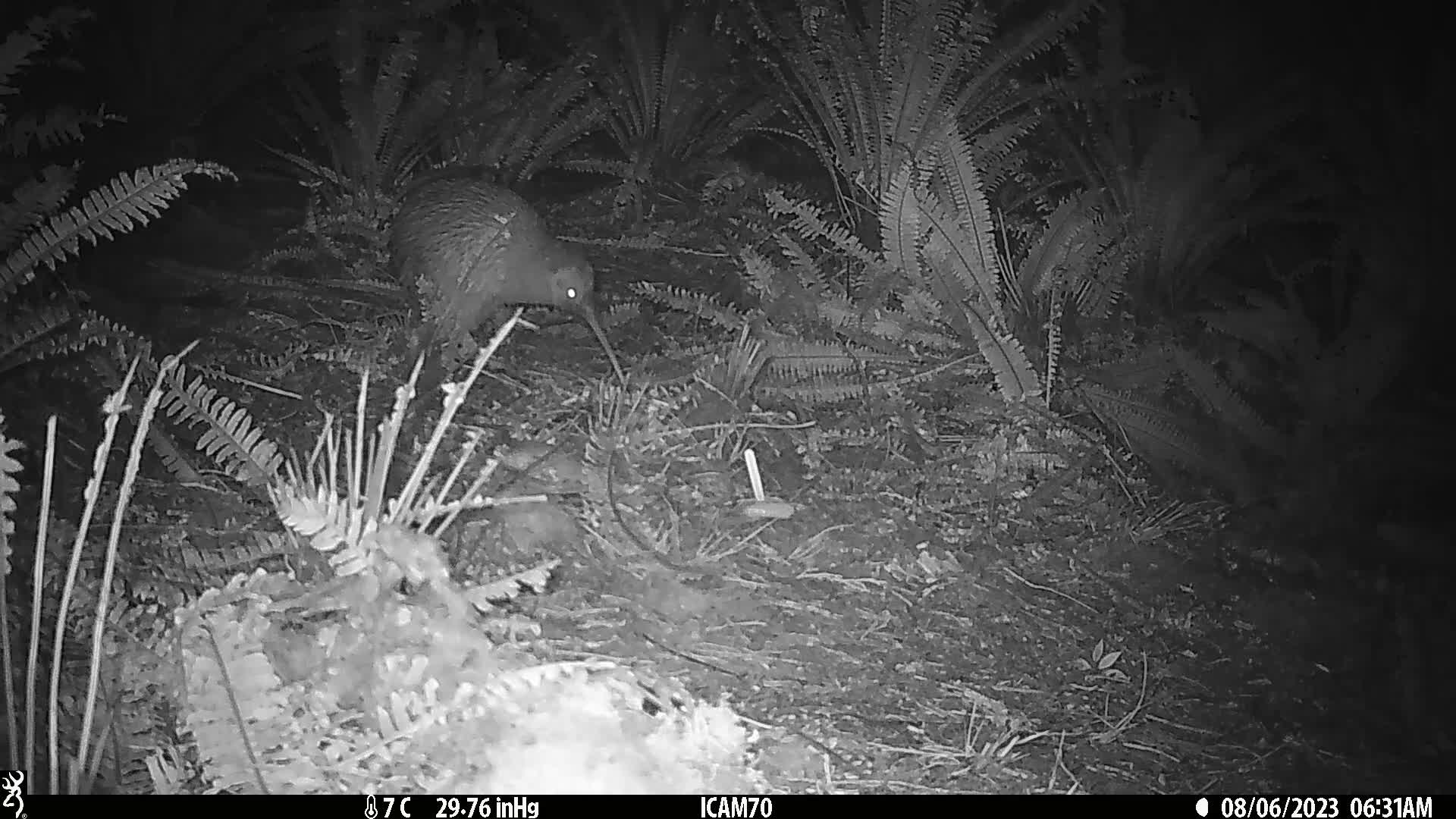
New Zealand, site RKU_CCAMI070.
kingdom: Animalia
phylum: Chordata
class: Aves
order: Apterygiformes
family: Apterygidae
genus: Apteryx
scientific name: Apteryx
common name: kiwi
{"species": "kiwi (Apteryx)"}